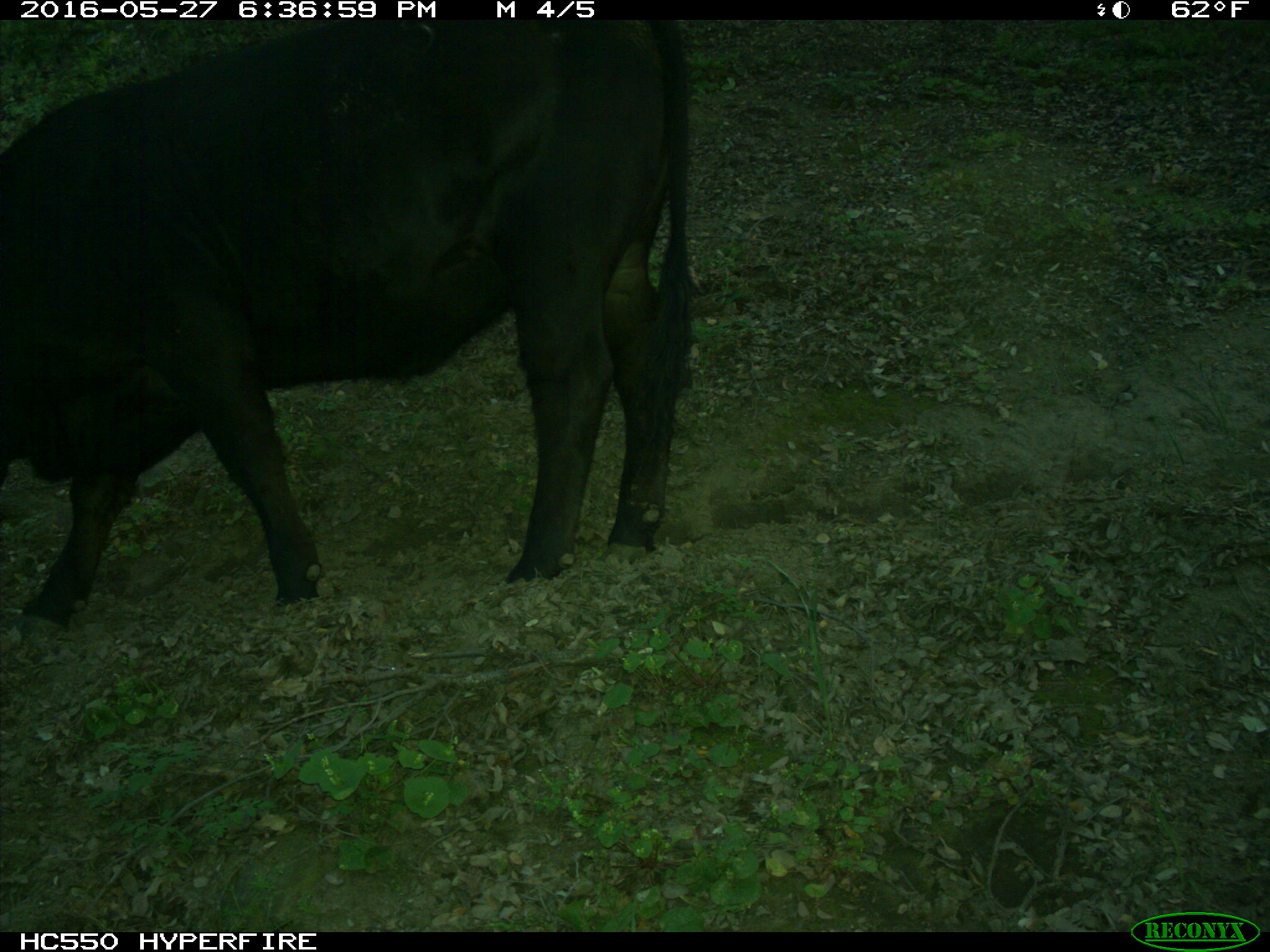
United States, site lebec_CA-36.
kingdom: Animalia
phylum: Chordata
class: Mammalia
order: Artiodactyla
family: Bovidae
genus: Bos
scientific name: Bos taurus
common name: domestic cow